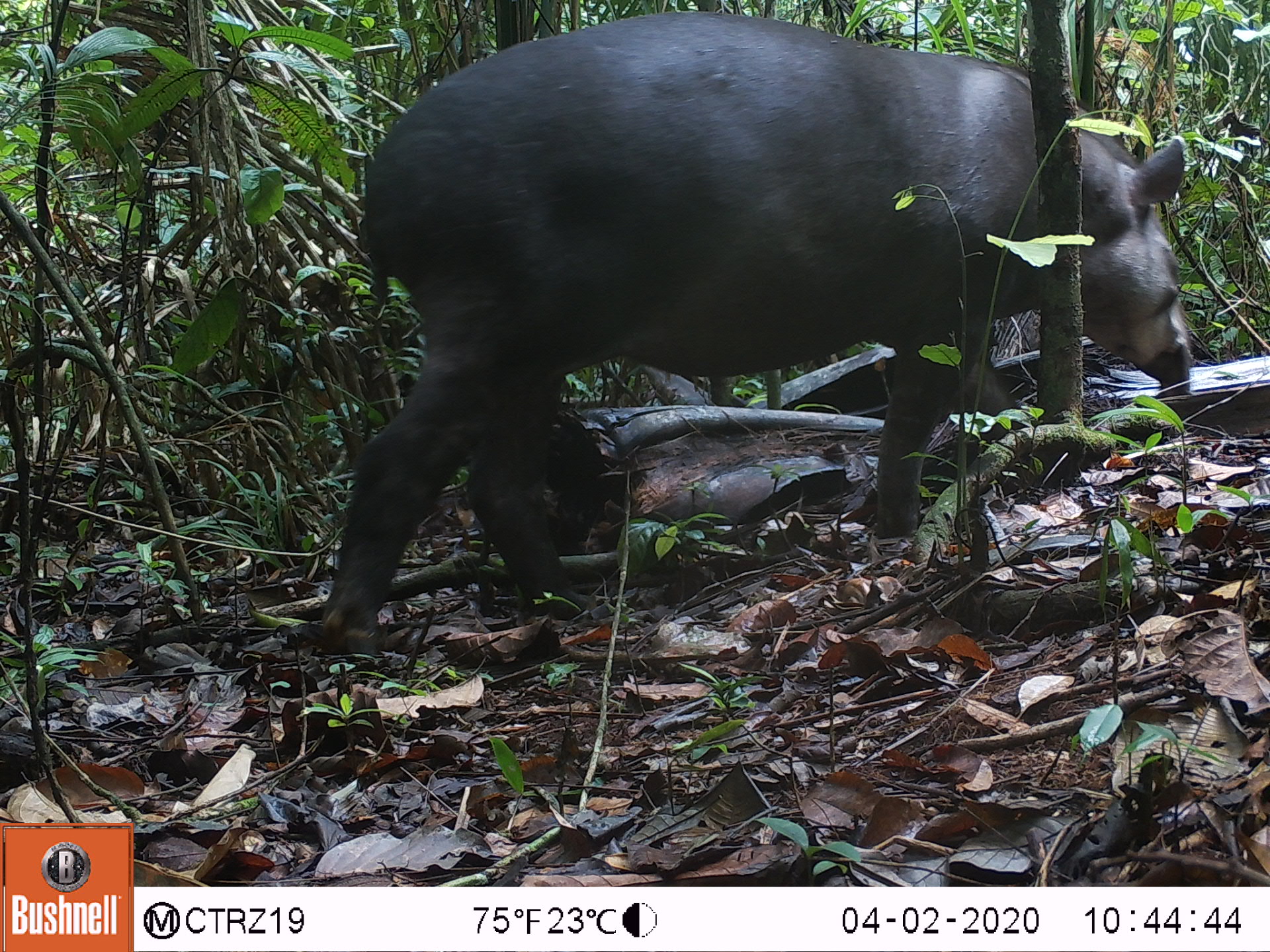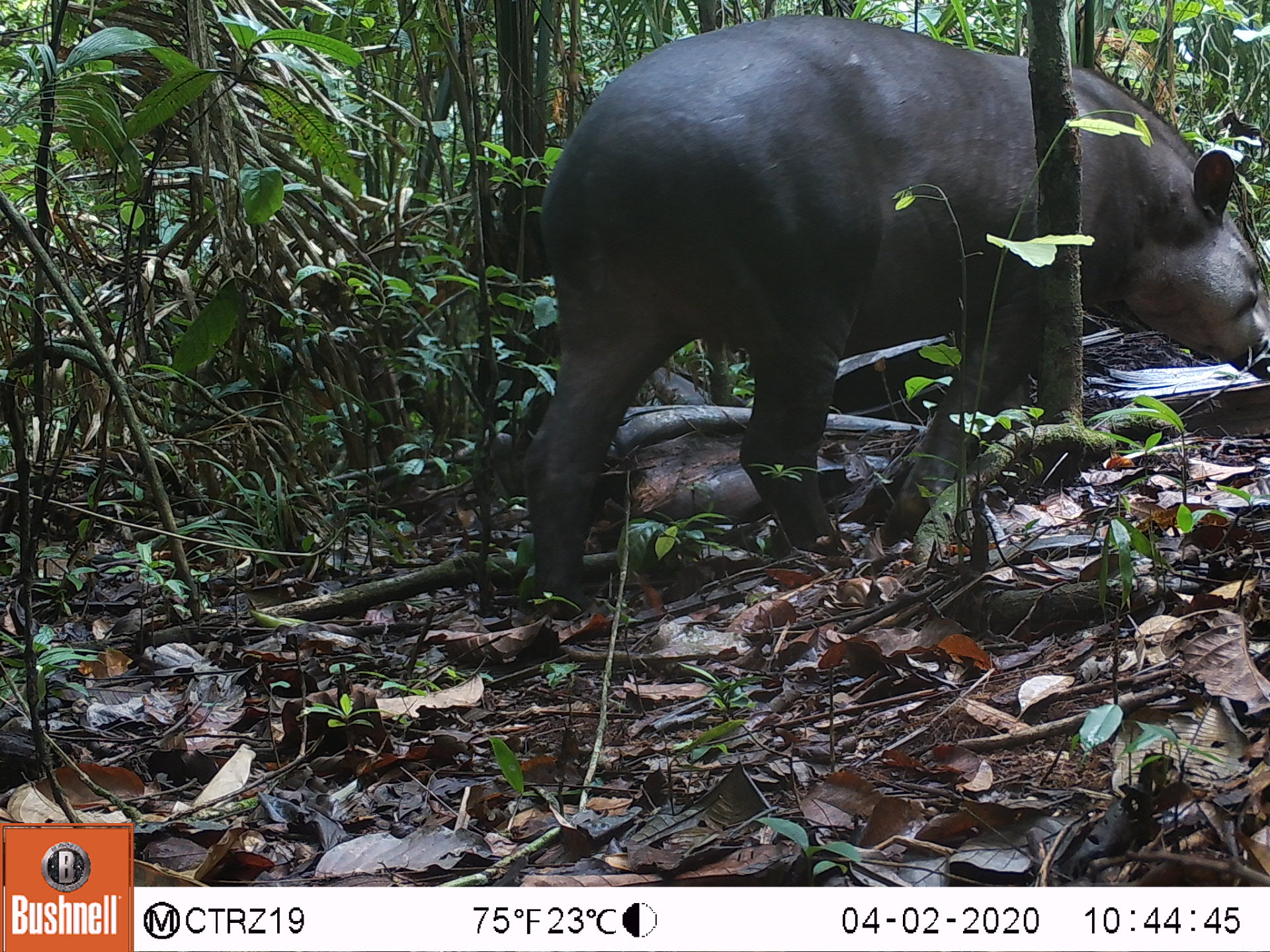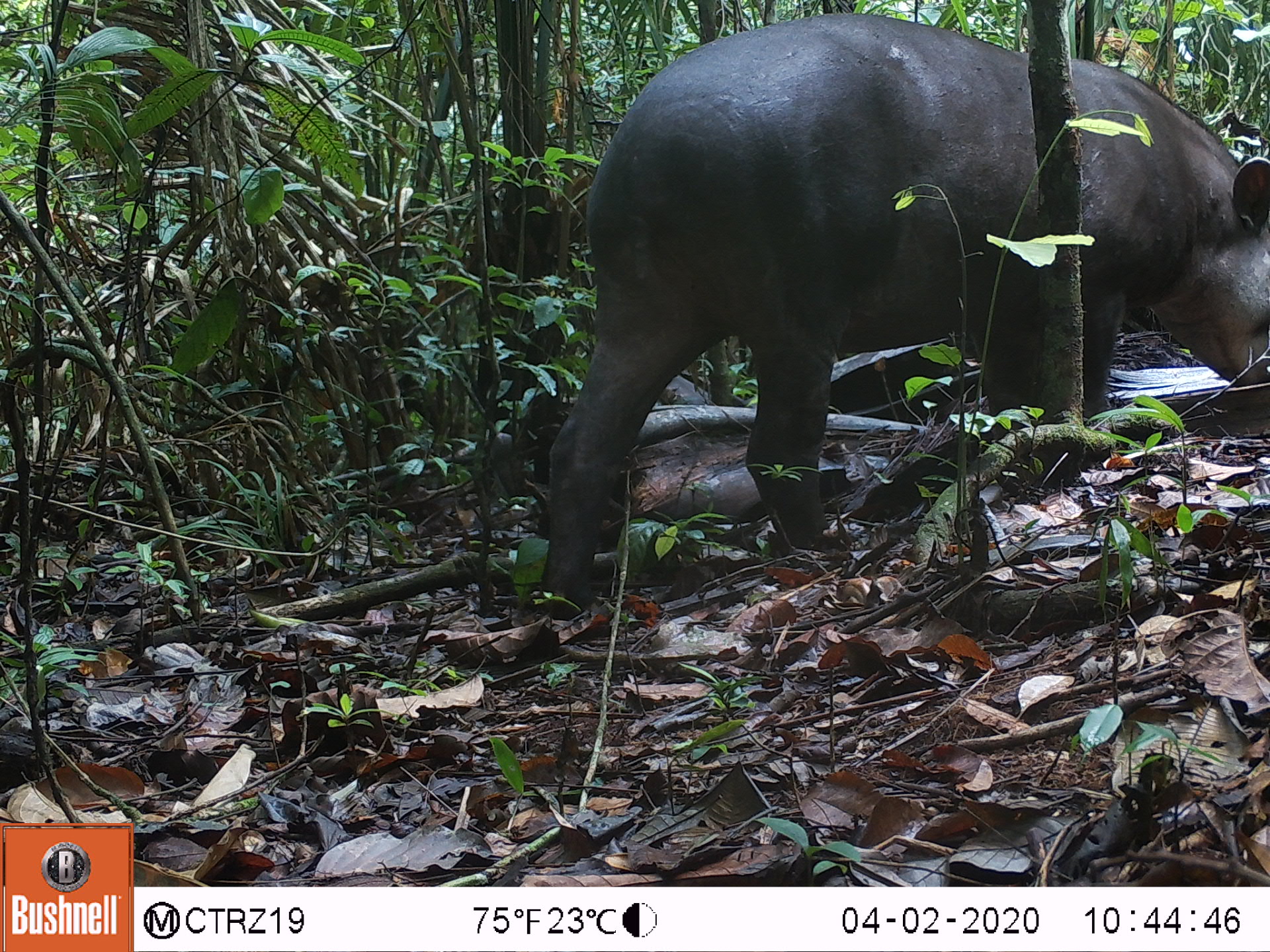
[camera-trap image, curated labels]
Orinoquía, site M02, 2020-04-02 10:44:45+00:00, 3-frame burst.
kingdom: Animalia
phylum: Chordata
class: Mammalia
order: Perissodactyla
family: Tapiridae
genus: Tapirus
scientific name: Tapirus terrestris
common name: lowland tapir